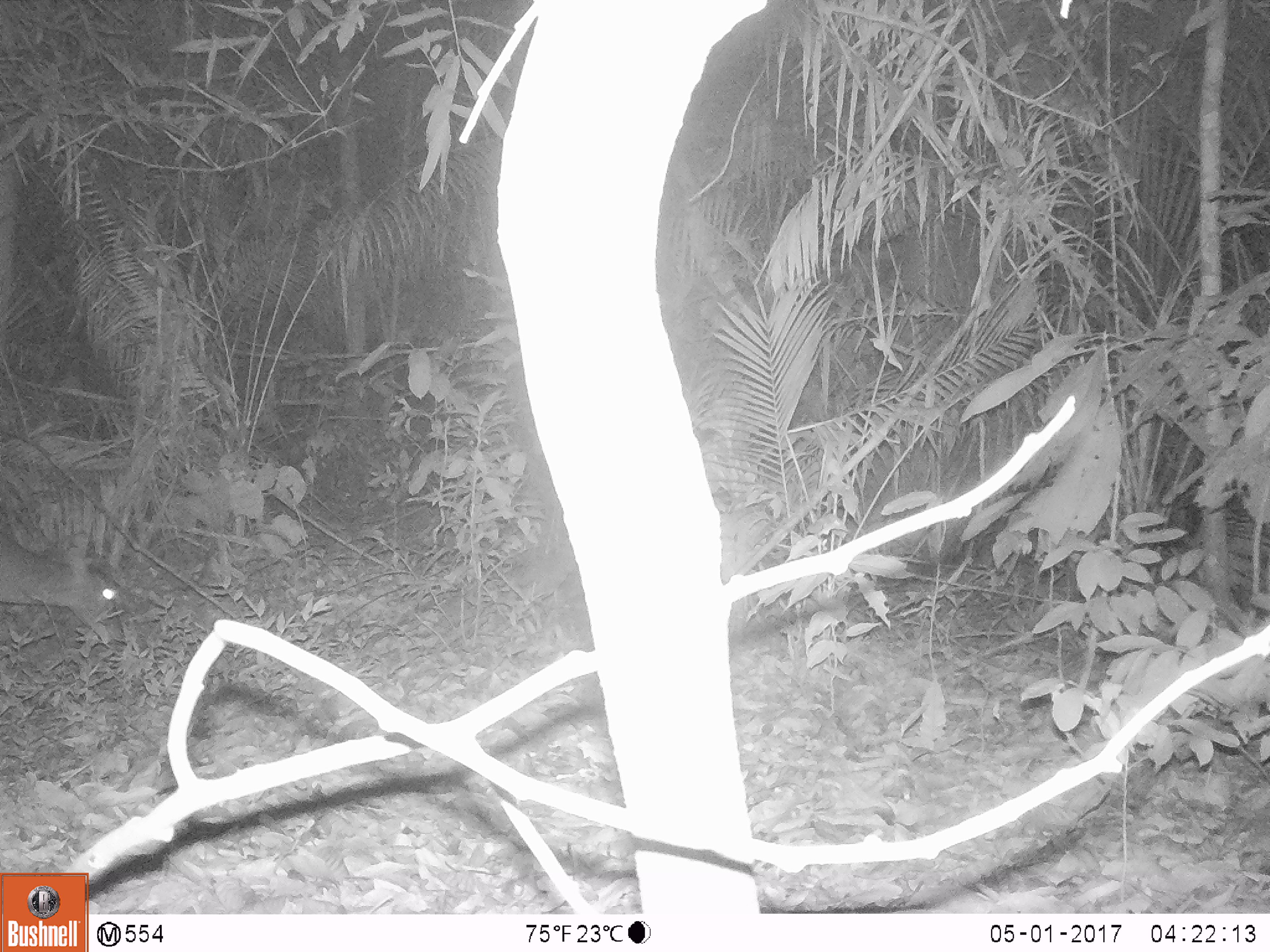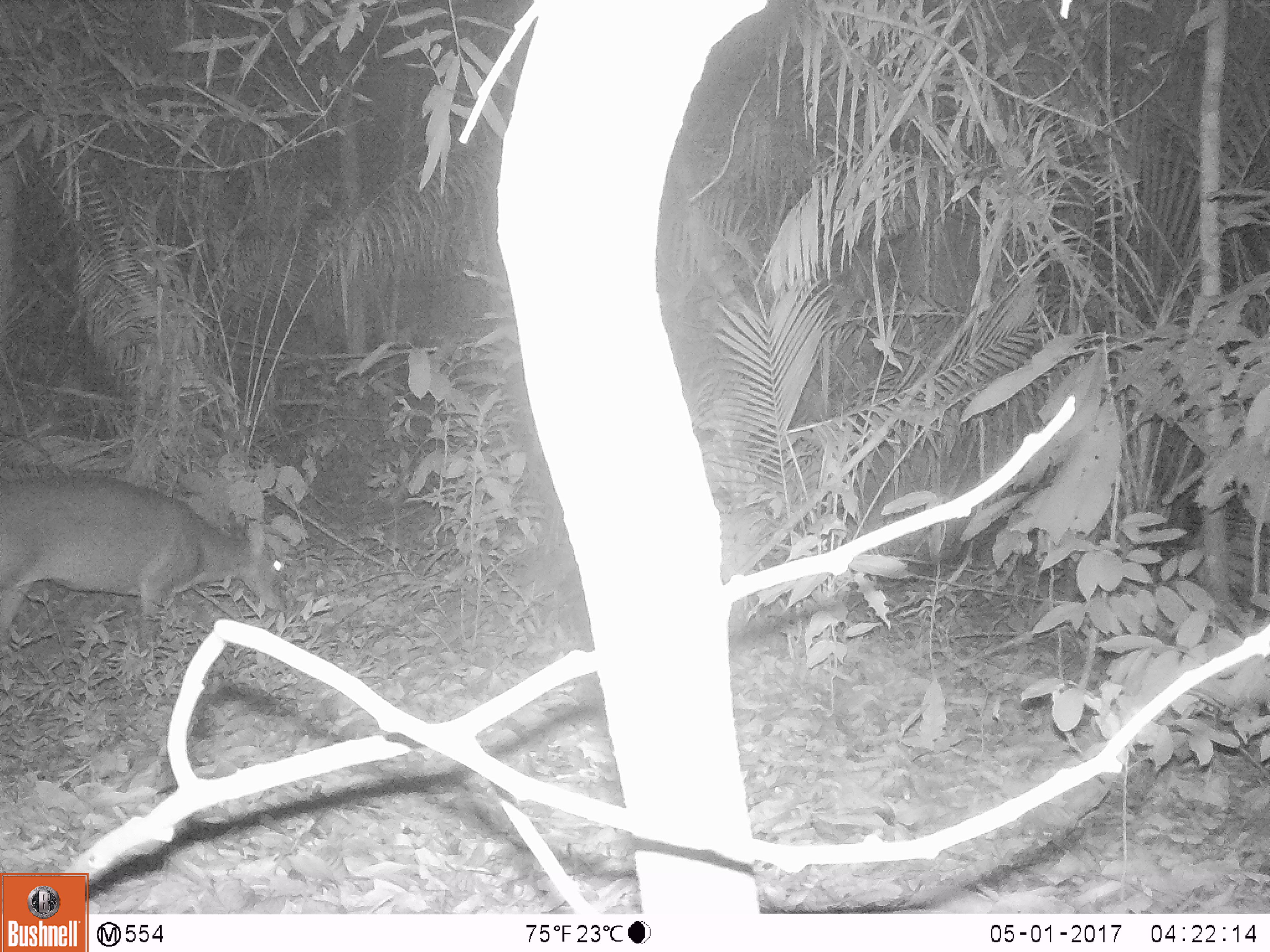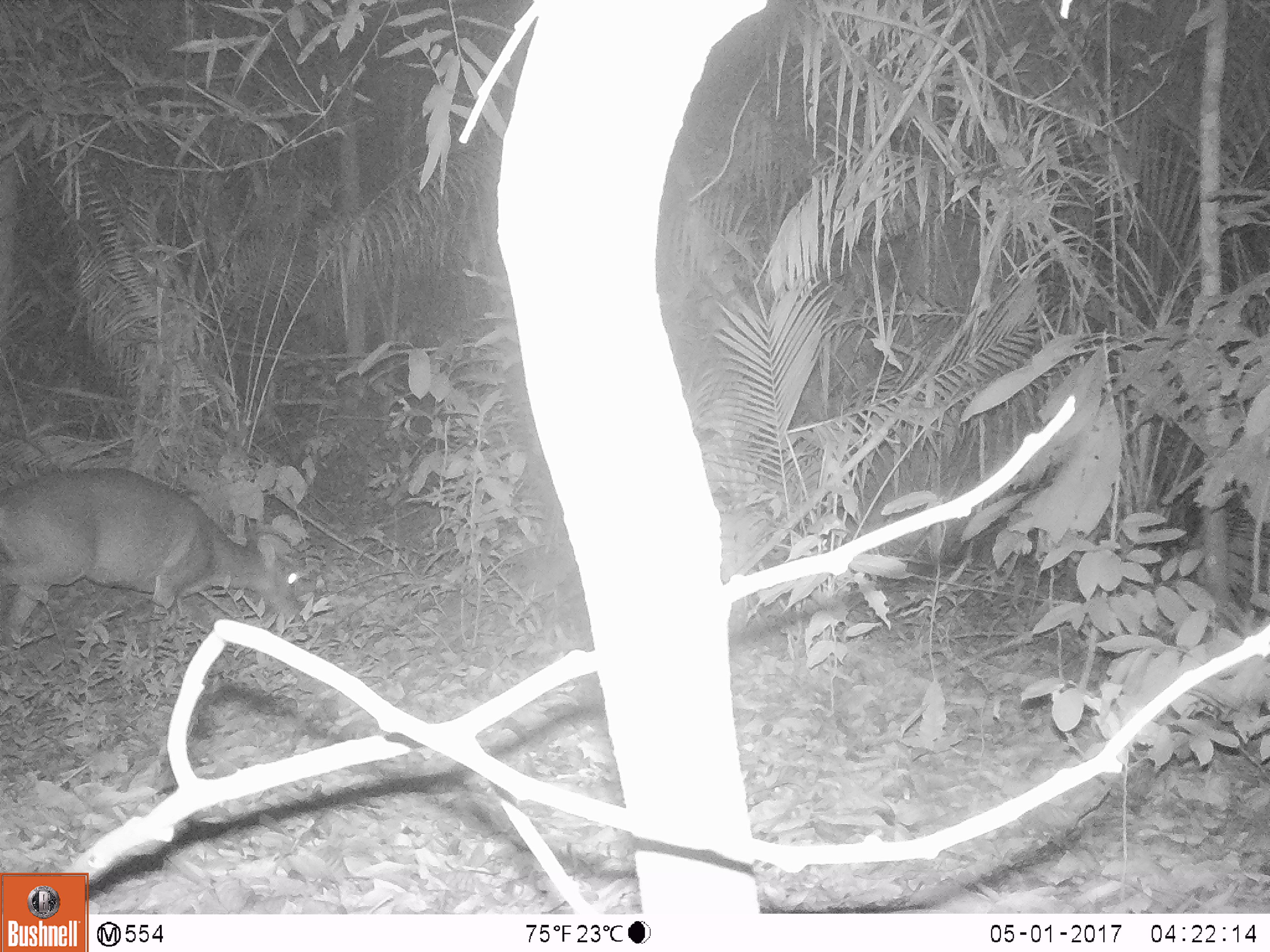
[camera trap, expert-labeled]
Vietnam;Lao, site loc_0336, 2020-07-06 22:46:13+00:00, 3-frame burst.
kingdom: Animalia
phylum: Chordata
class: Mammalia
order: Artiodactyla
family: Cervidae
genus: Muntiacus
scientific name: Muntiacus vuquangensis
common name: large-antlered muntjac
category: large antlered muntjac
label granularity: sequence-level